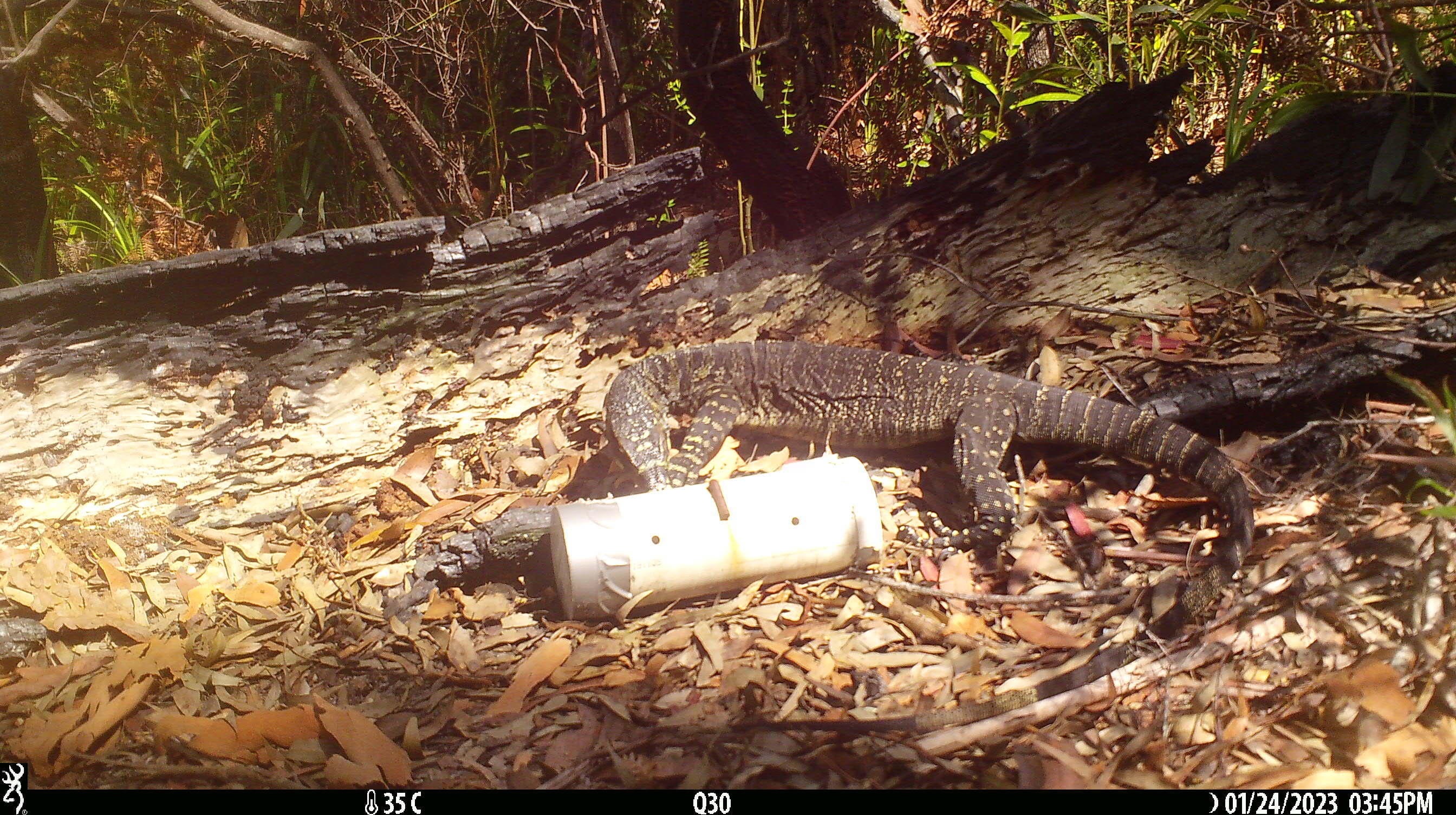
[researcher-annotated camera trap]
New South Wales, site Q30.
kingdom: Animalia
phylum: Chordata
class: Reptilia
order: Squamata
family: Varanidae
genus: Varanus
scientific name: Varanus varius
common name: lace monitor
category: goanna